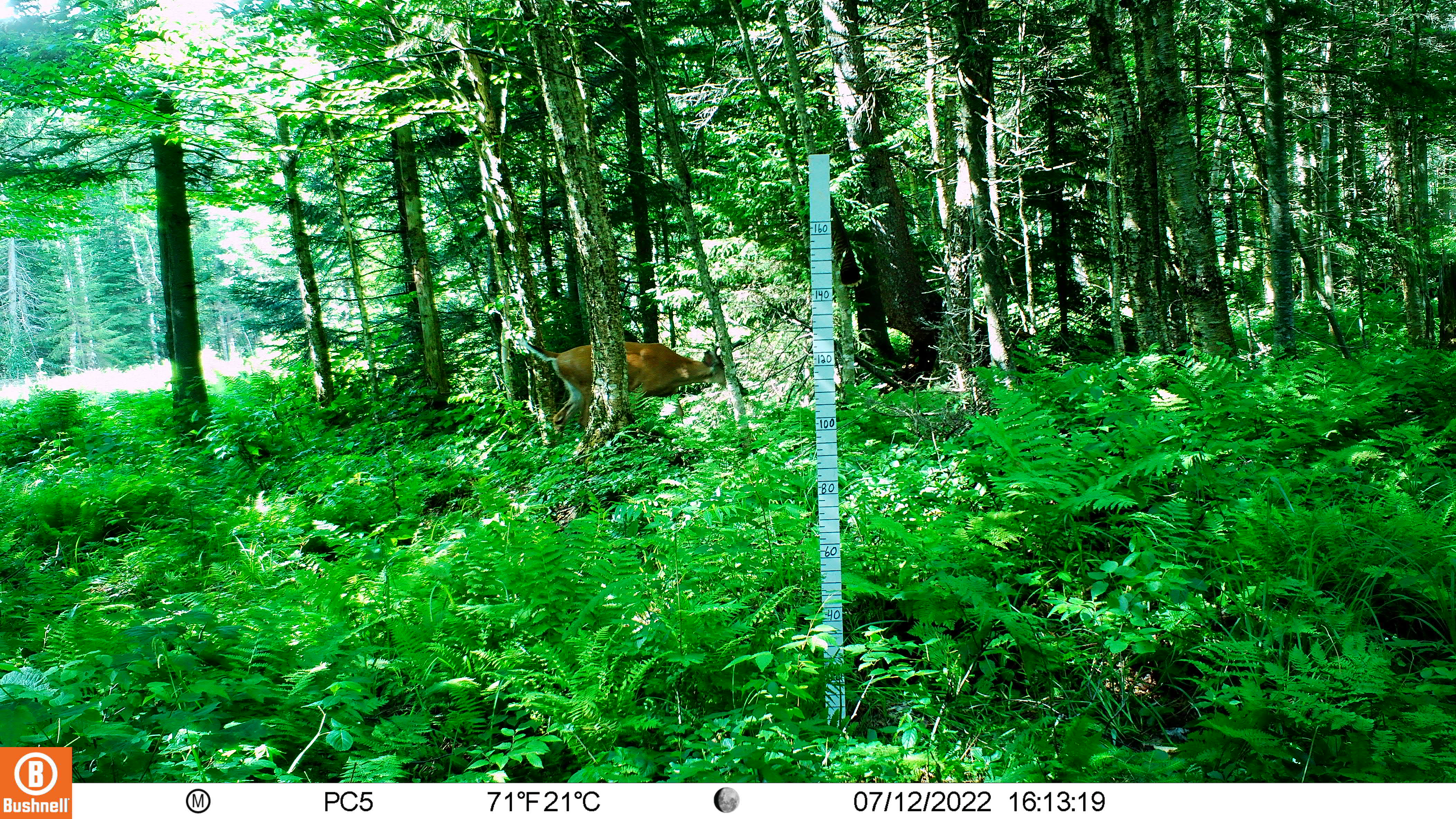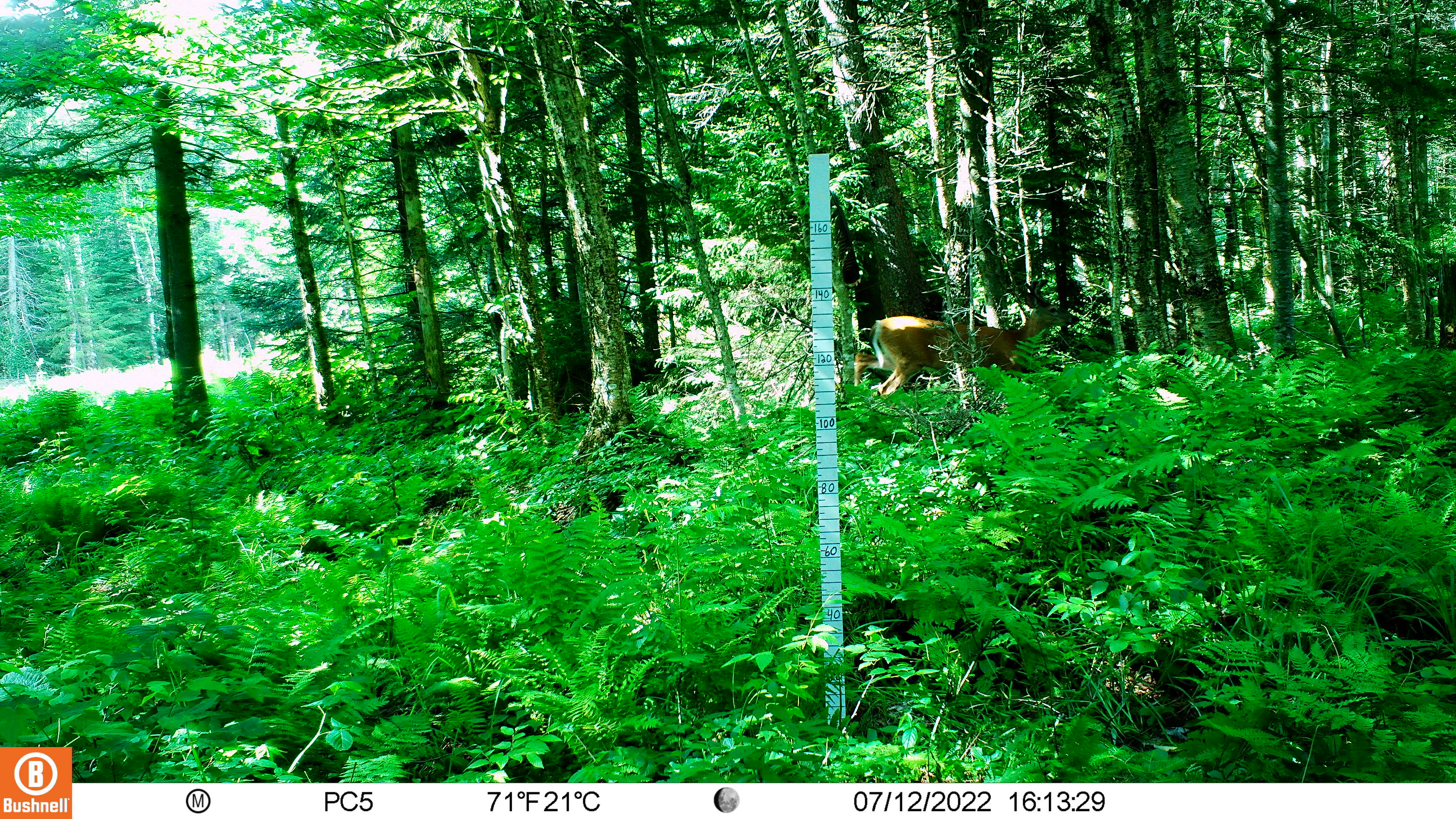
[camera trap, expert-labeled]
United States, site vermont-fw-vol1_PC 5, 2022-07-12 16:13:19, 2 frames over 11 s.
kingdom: Animalia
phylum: Chordata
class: Mammalia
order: Artiodactyla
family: Cervidae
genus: Odocoileus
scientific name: Odocoileus virginianus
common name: white-tailed deer